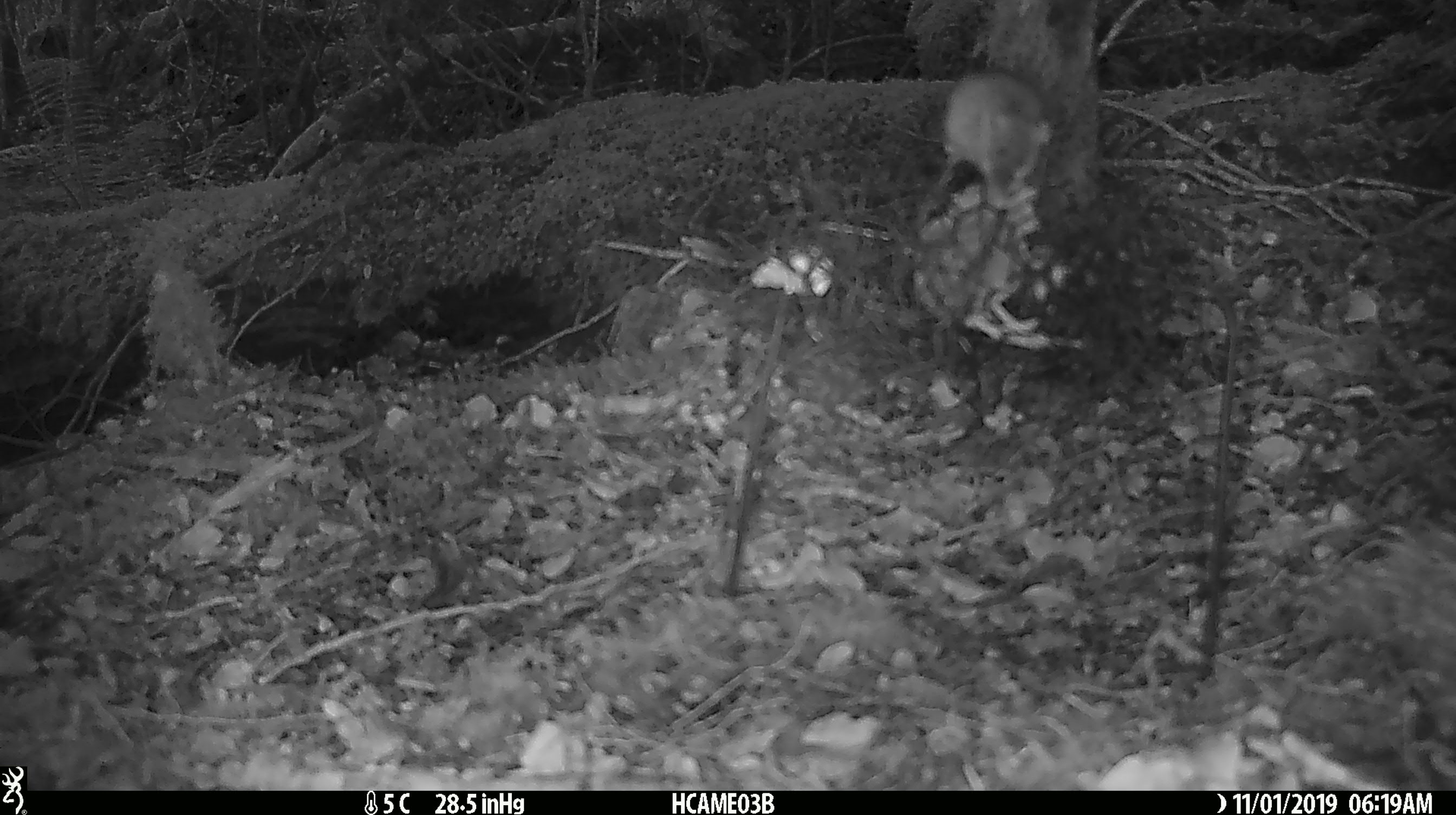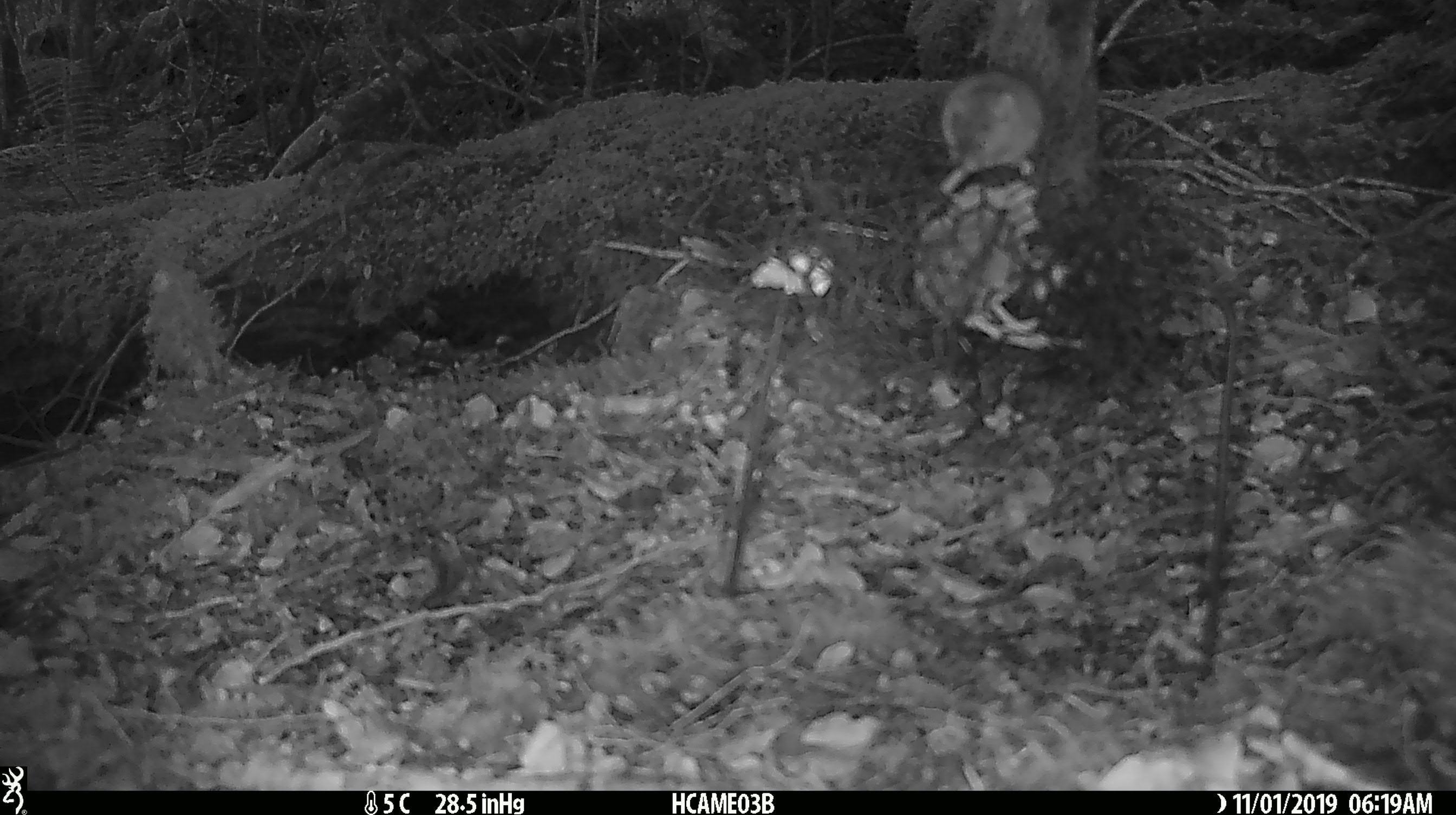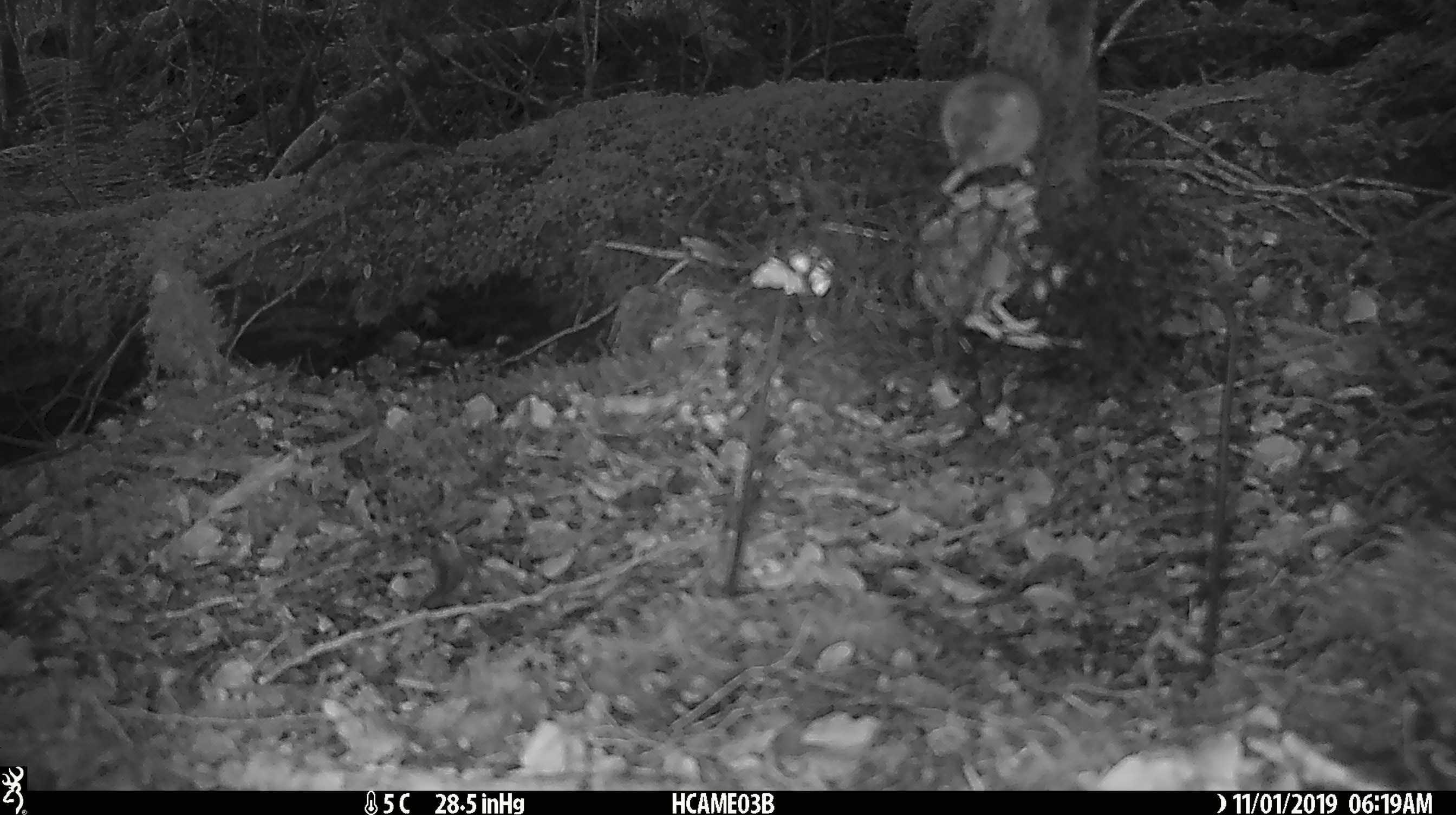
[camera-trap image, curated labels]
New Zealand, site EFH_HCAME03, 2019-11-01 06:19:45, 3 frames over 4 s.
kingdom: Animalia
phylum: Chordata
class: Mammalia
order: Rodentia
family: Muridae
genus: Mus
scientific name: Mus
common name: mouse